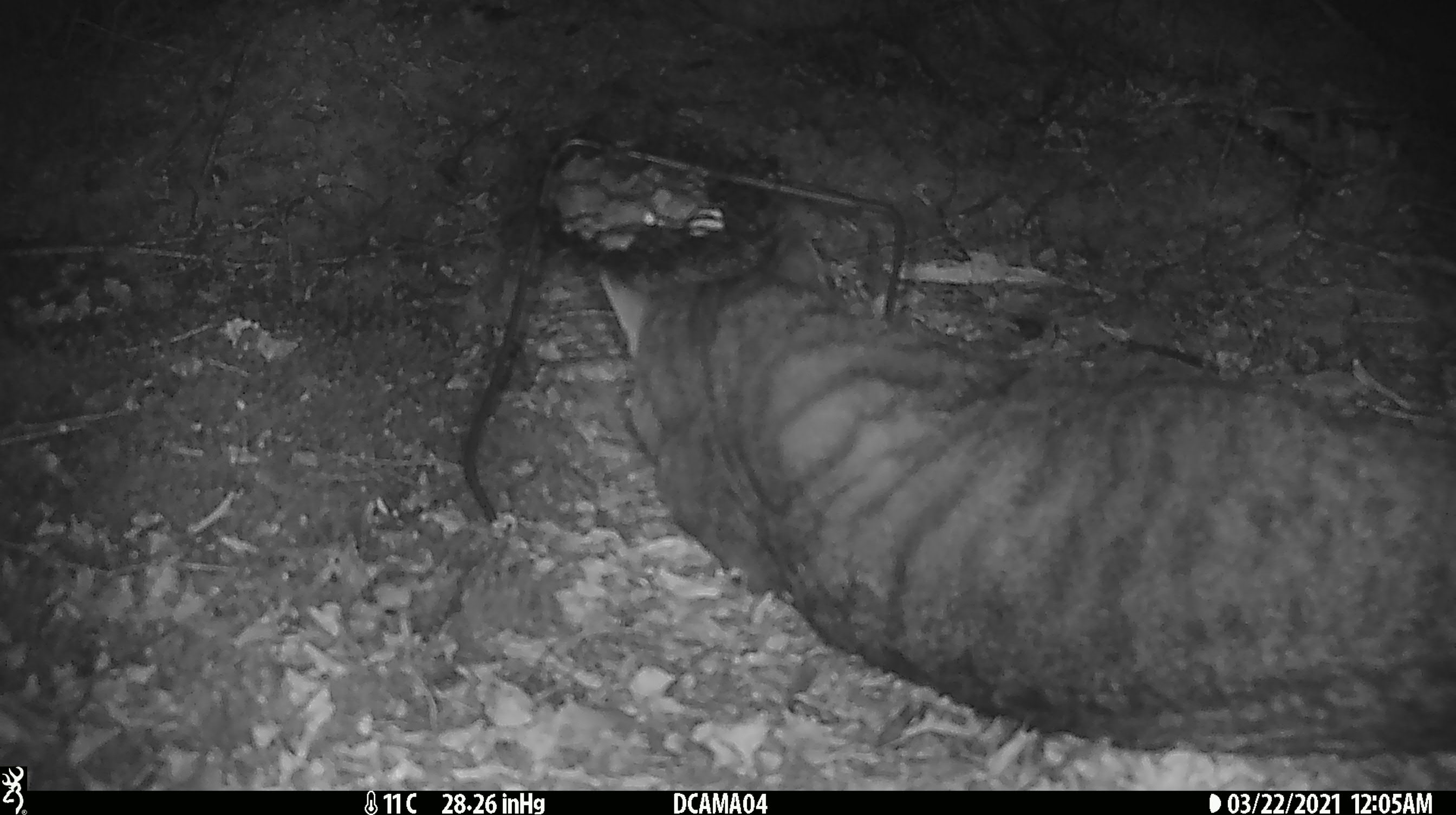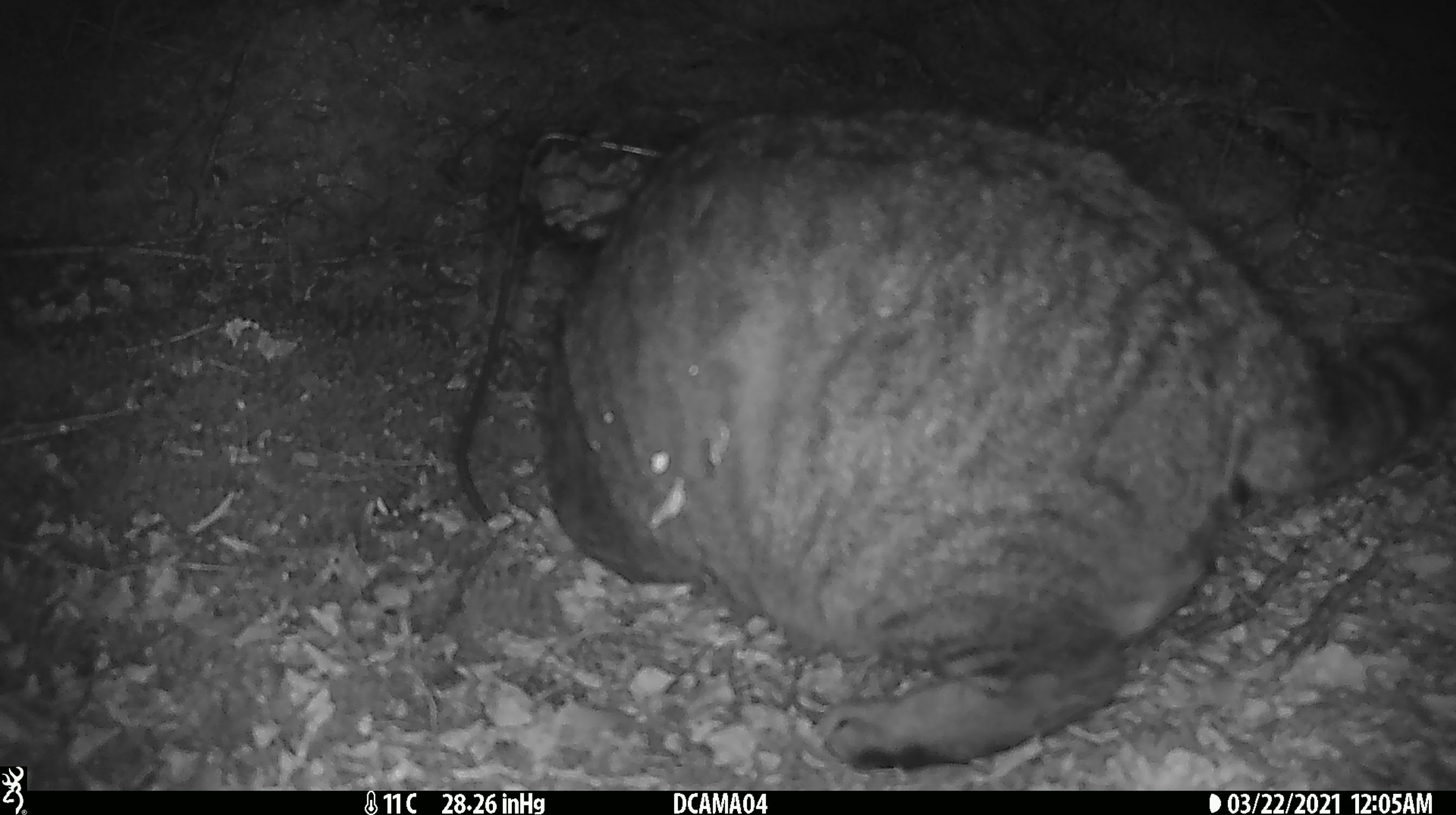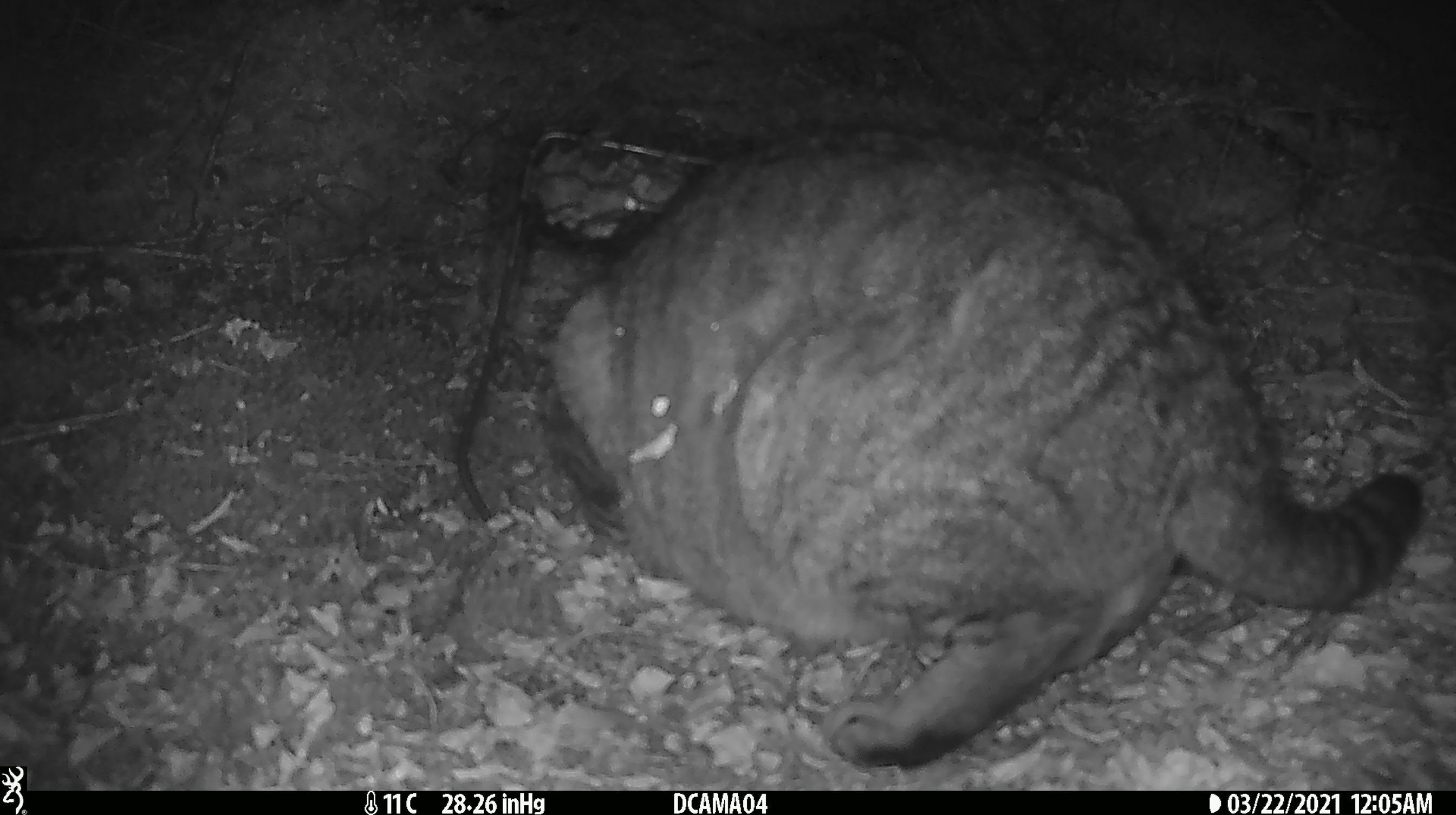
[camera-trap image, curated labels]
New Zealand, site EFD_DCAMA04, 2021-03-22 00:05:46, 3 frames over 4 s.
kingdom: Animalia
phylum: Chordata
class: Mammalia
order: Carnivora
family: Felidae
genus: Felis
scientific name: Felis catus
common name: domestic cat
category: cat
Cat (domestic cat) (Felis catus).